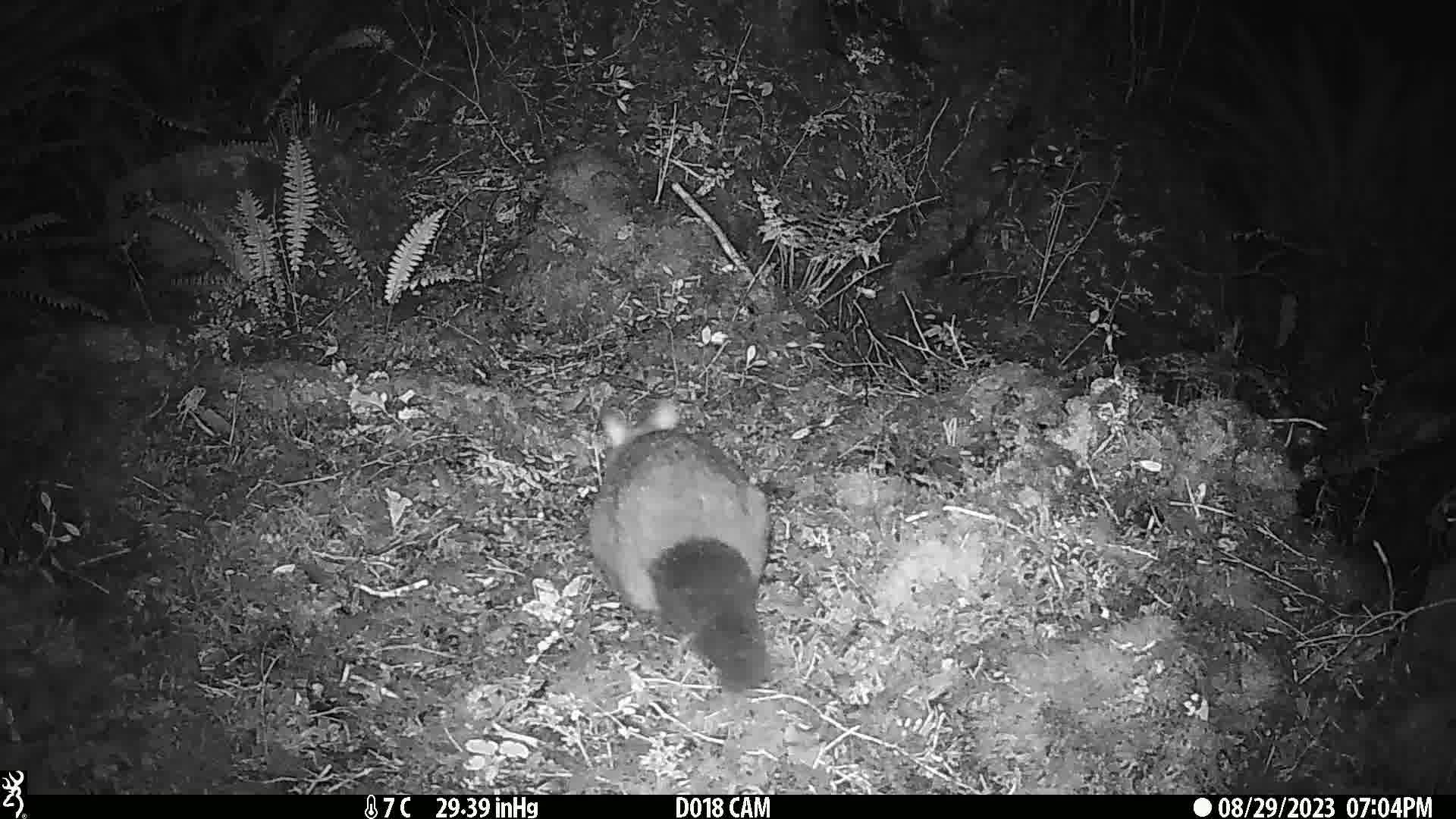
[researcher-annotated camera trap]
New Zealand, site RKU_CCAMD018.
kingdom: Animalia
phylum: Chordata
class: Mammalia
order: Diprotodontia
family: Phalangeridae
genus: Trichosurus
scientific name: Trichosurus vulpecula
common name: common brushtail possum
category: possum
Possum (common brushtail possum) (Trichosurus vulpecula).